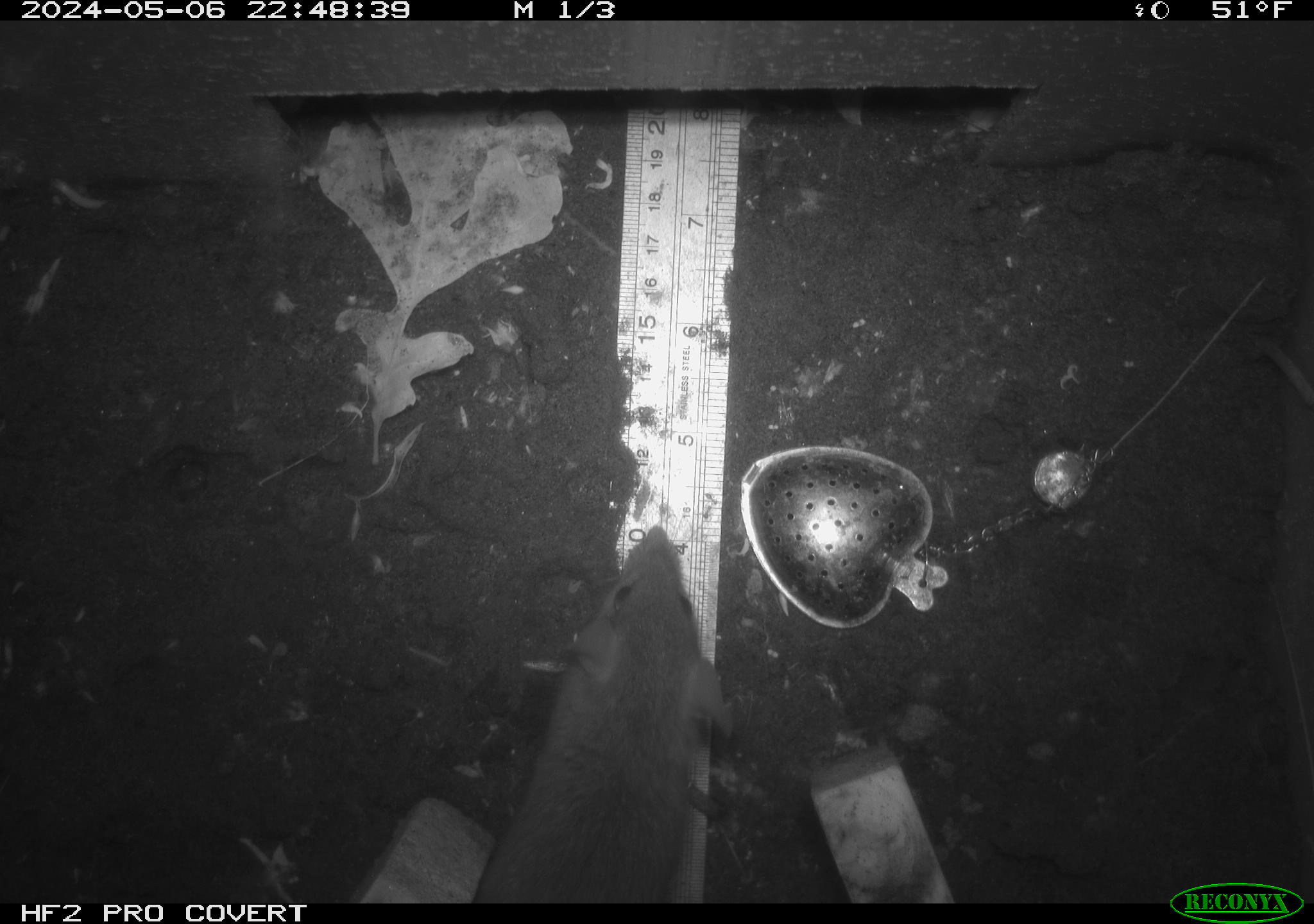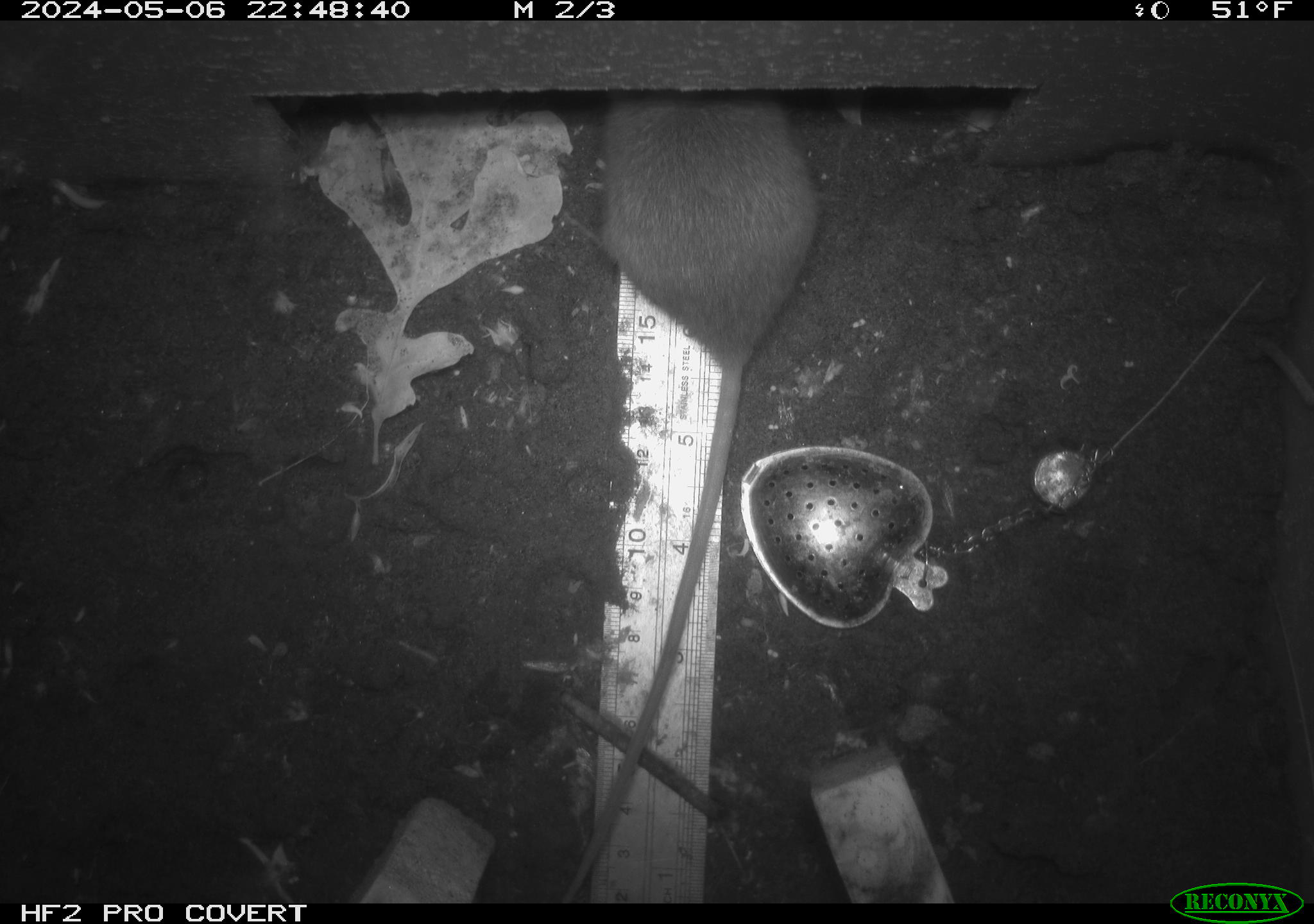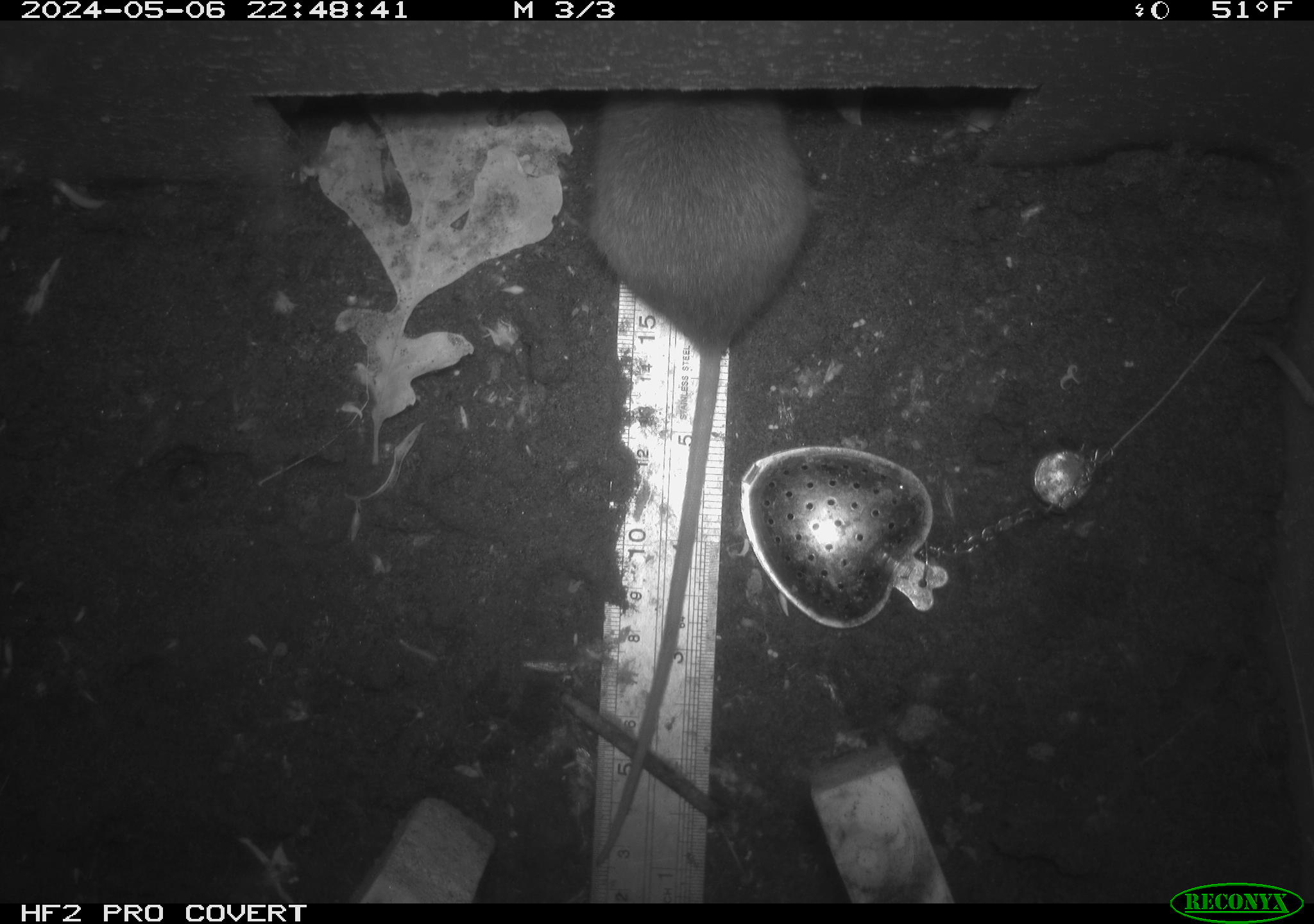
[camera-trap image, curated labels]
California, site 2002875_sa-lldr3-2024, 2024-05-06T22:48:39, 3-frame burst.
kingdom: Animalia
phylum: Chordata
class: Mammalia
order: Rodentia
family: Muridae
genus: Rattus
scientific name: Rattus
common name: rat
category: rattus species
Rattus species (rat) (Rattus).